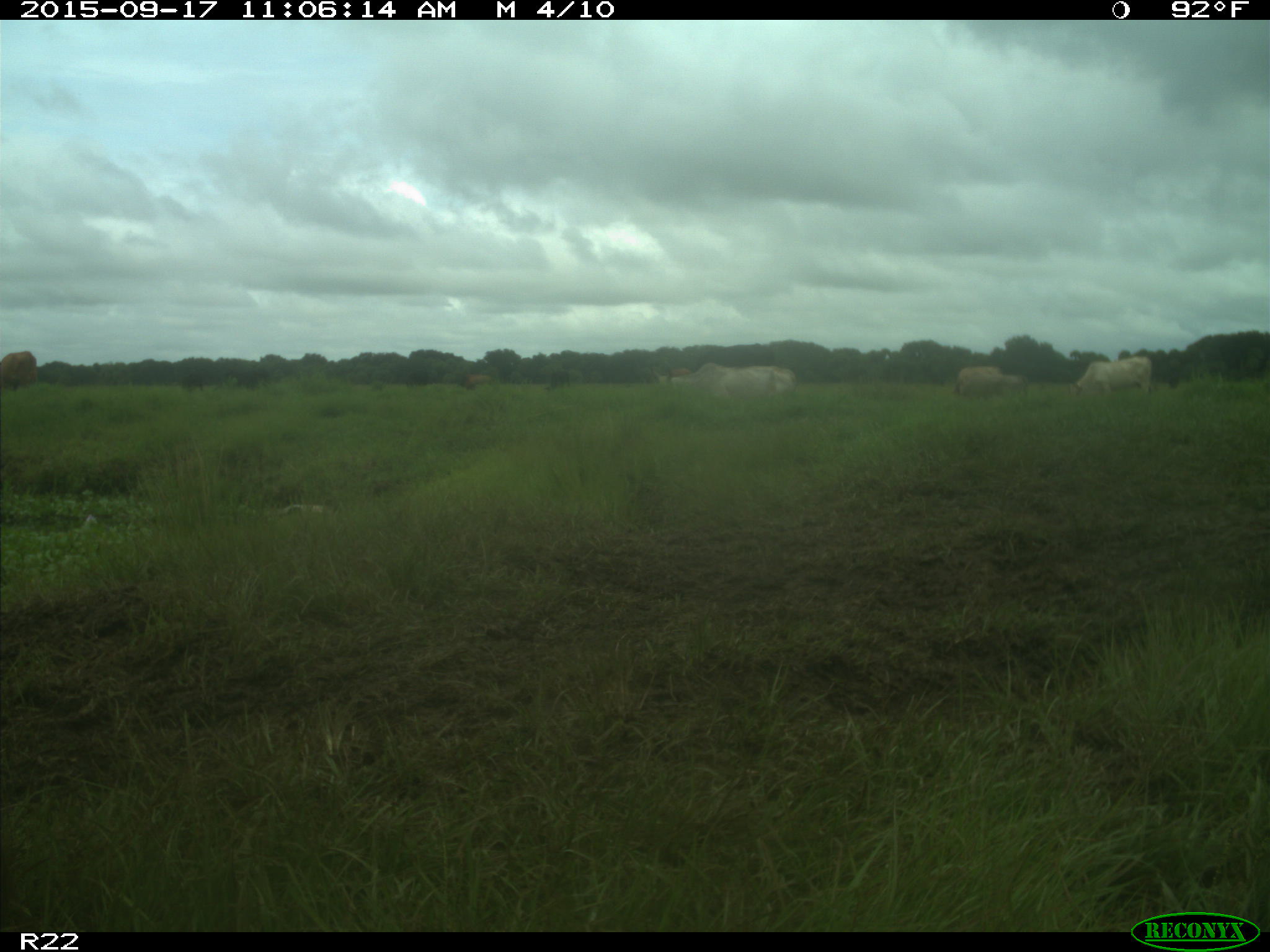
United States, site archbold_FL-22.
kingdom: Animalia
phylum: Chordata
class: Mammalia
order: Artiodactyla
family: Bovidae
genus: Bos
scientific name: Bos taurus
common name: domestic cow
Bos taurus (domestic cow).